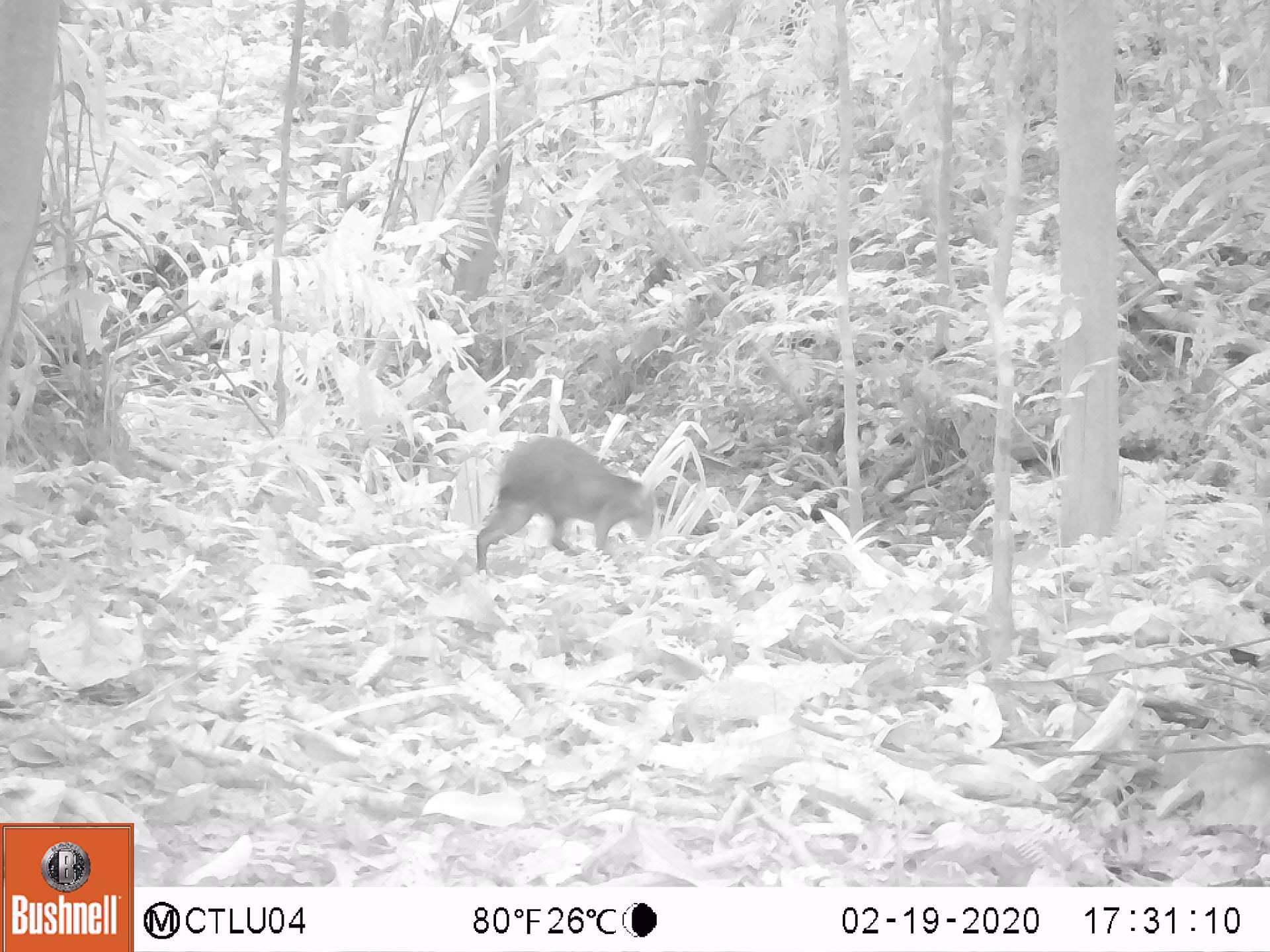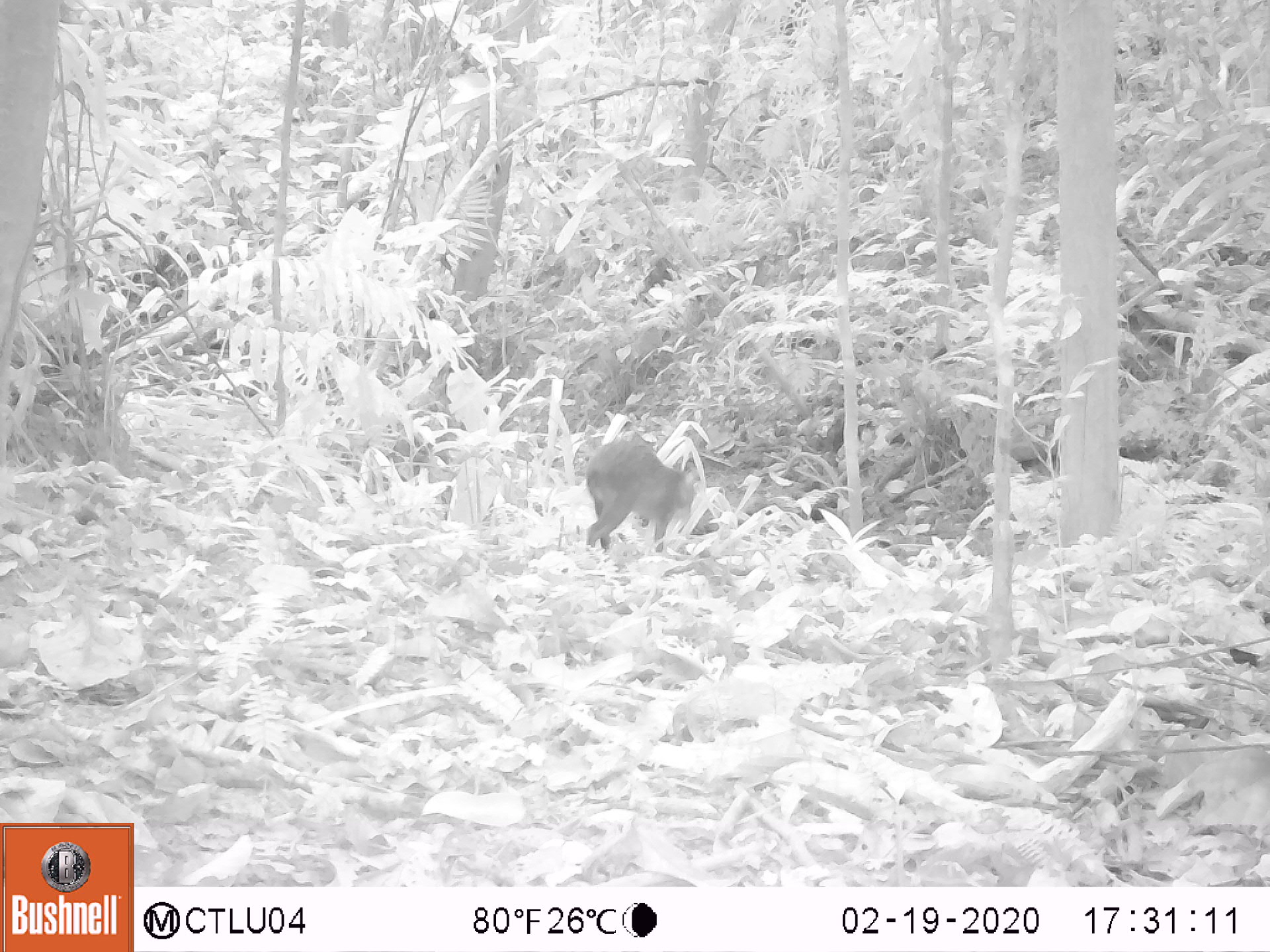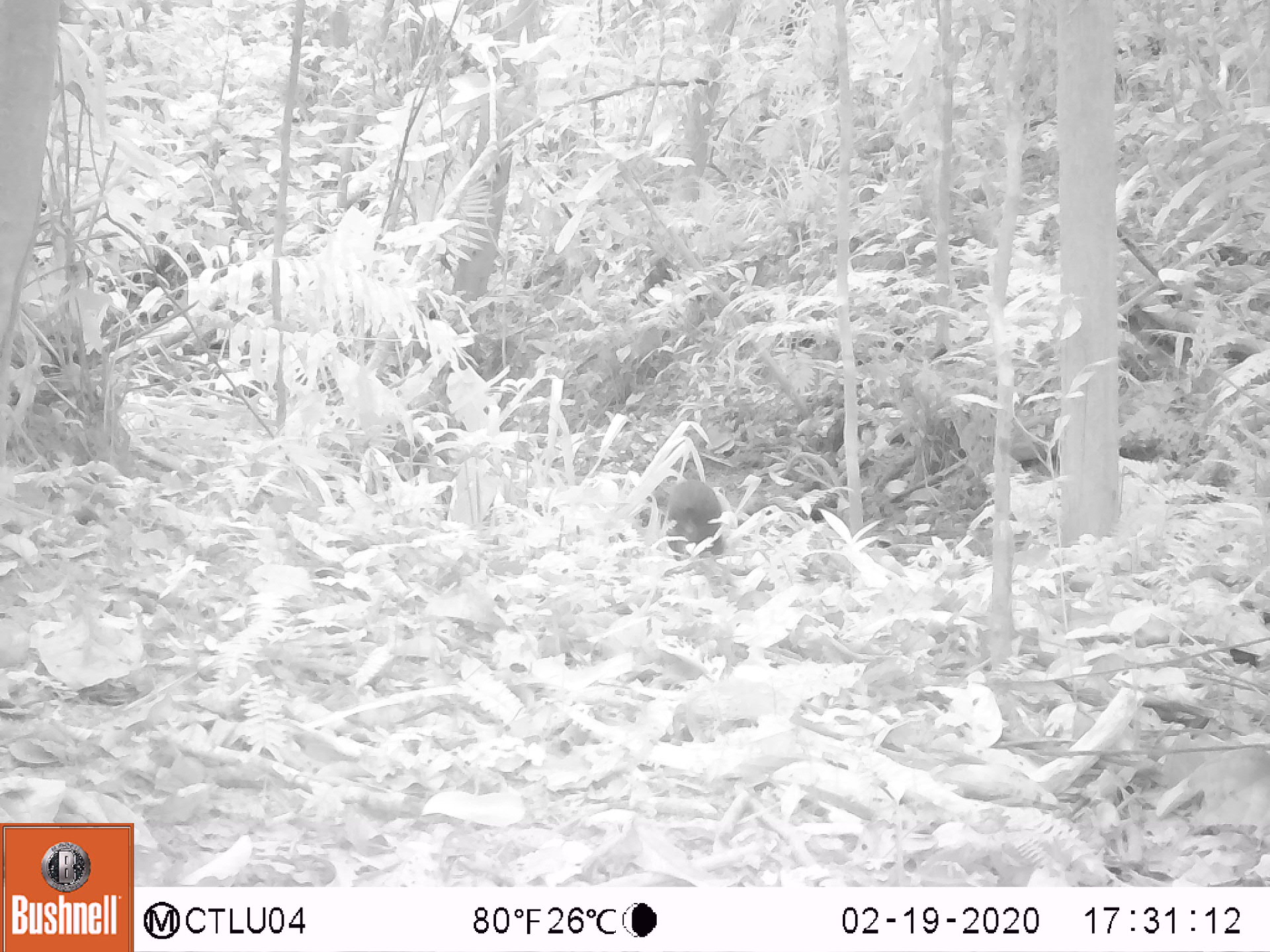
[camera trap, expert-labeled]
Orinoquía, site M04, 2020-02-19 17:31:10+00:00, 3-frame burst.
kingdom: Animalia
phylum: Chordata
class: Mammalia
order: Rodentia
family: Dasyproctidae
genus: Dasyprocta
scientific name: Dasyprocta fuliginosa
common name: black agouti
Black agouti (Dasyprocta fuliginosa).